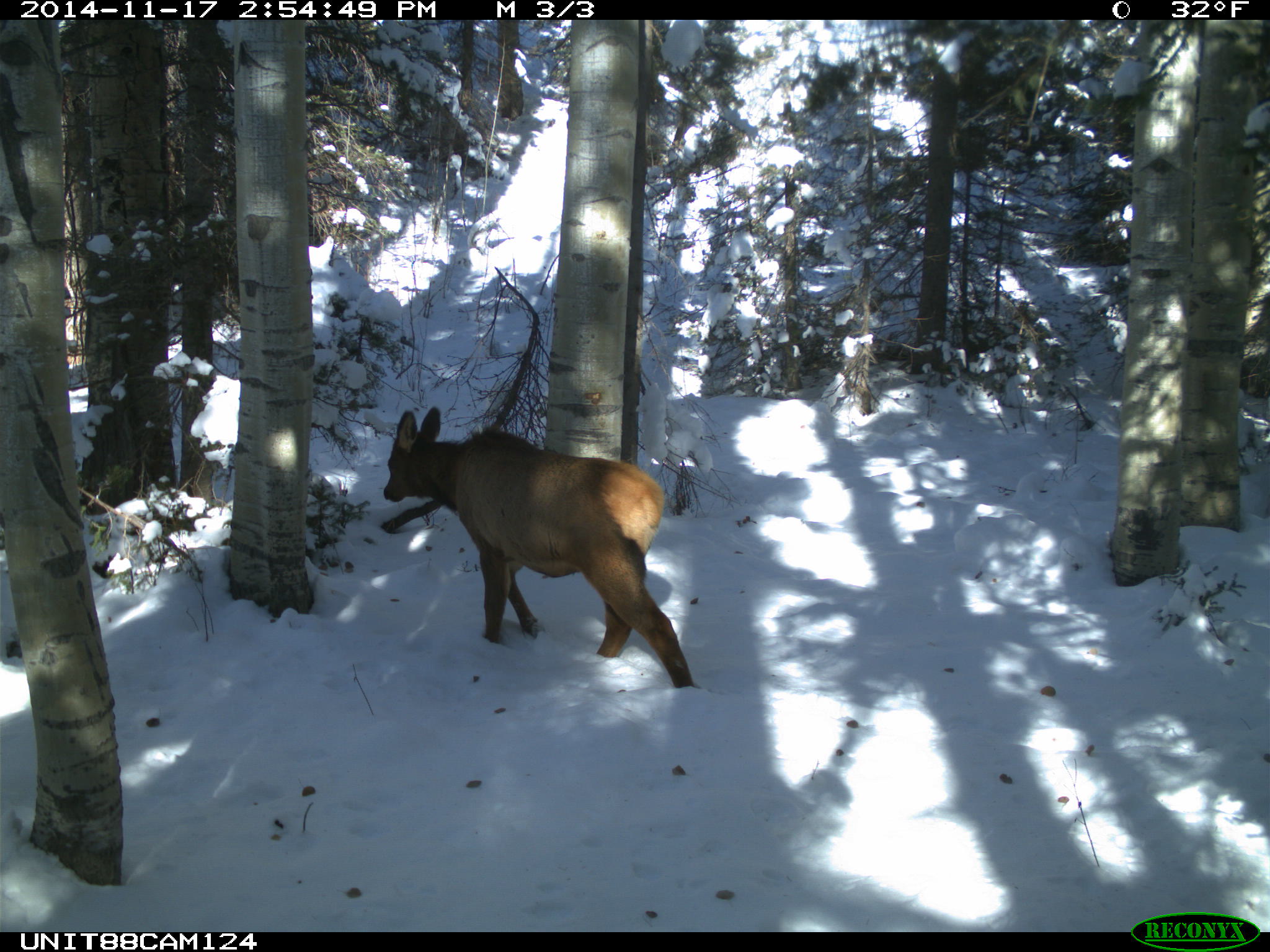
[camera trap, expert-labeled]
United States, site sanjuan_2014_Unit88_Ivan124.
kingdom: Animalia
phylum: Chordata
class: Mammalia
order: Artiodactyla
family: Cervidae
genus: Cervus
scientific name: Cervus elaphus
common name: red deer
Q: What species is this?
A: Cervus elaphus (red deer).